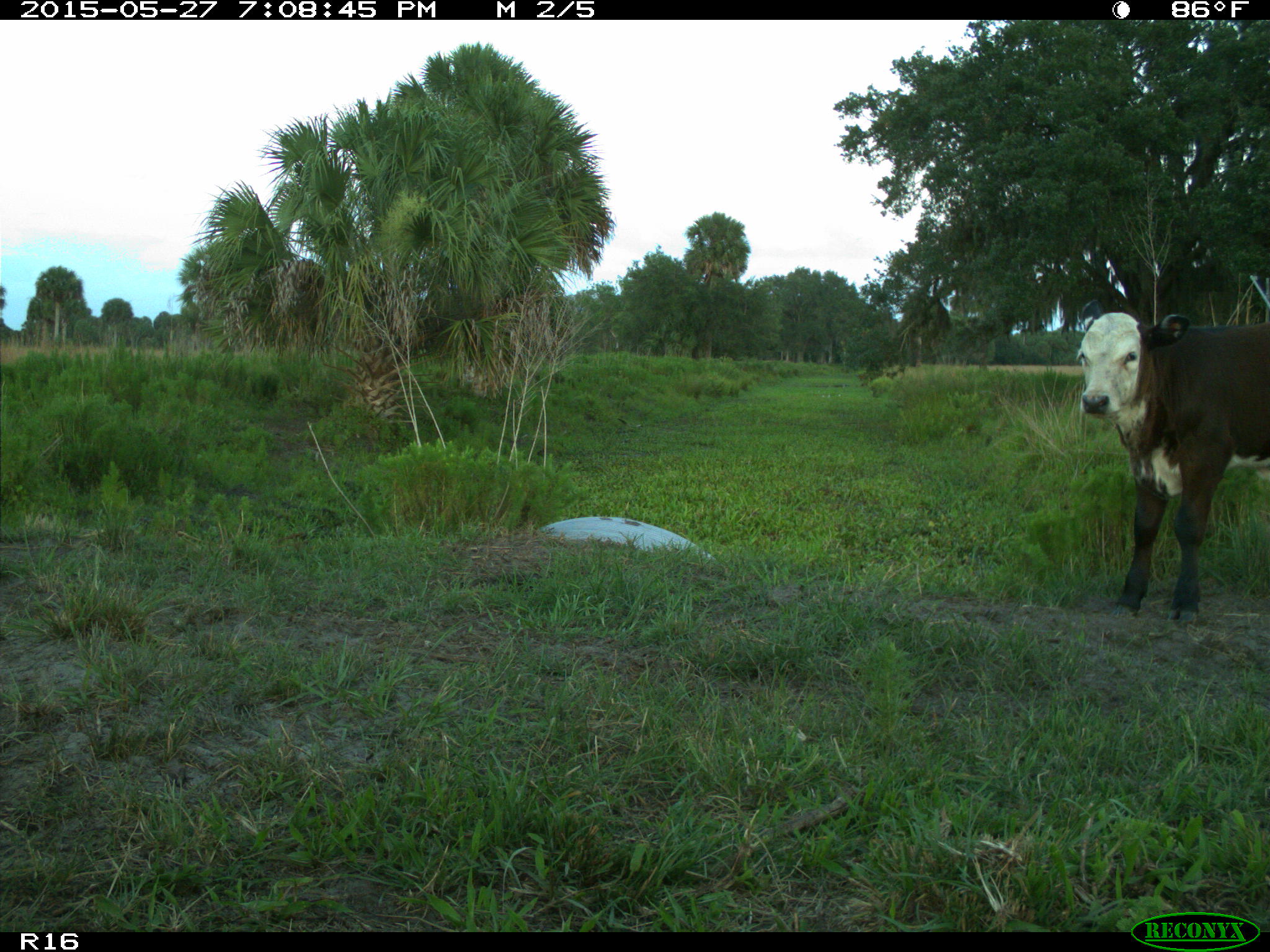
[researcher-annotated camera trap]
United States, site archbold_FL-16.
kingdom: Animalia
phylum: Chordata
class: Mammalia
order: Artiodactyla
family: Bovidae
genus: Bos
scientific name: Bos taurus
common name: domestic cow